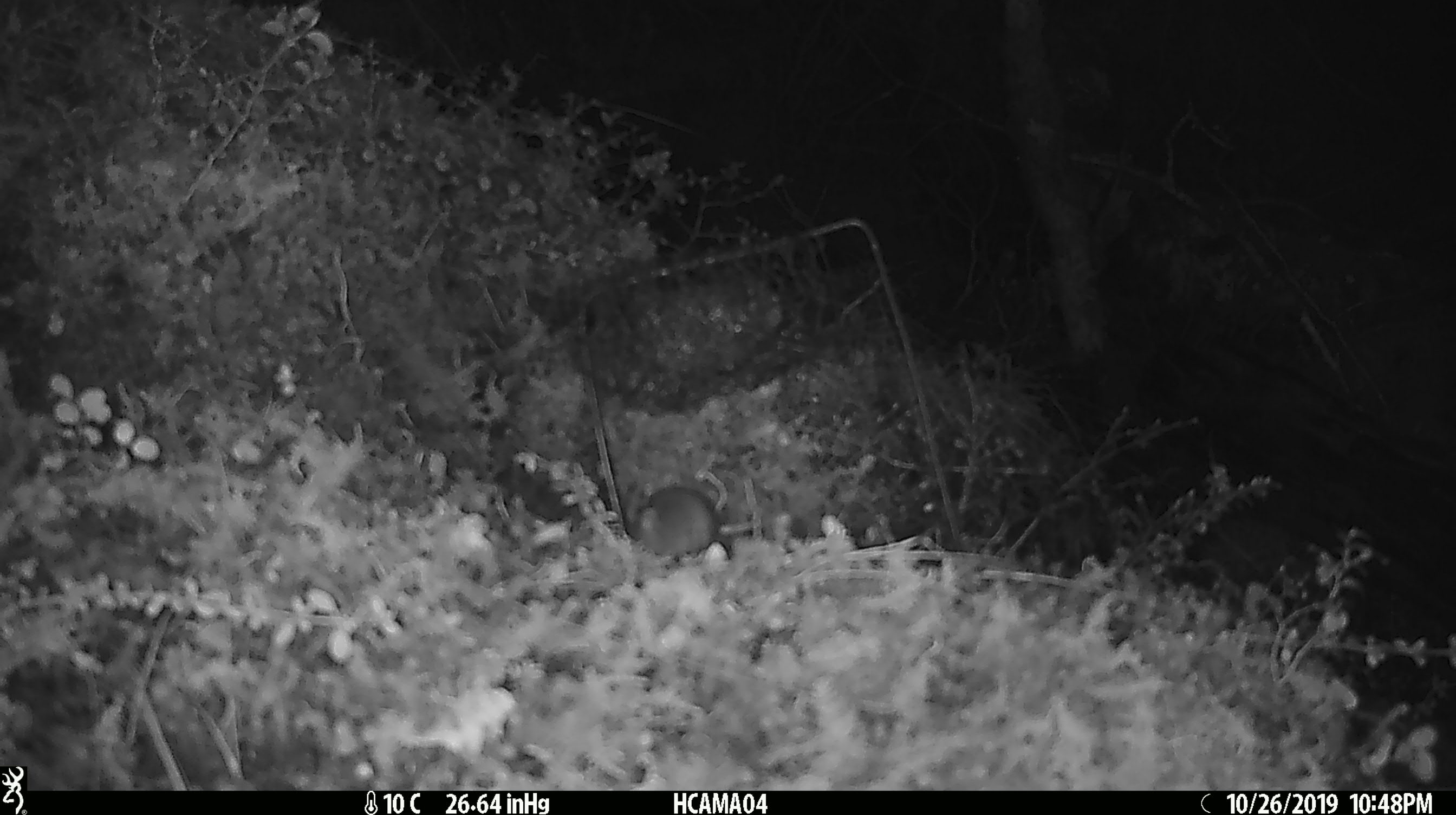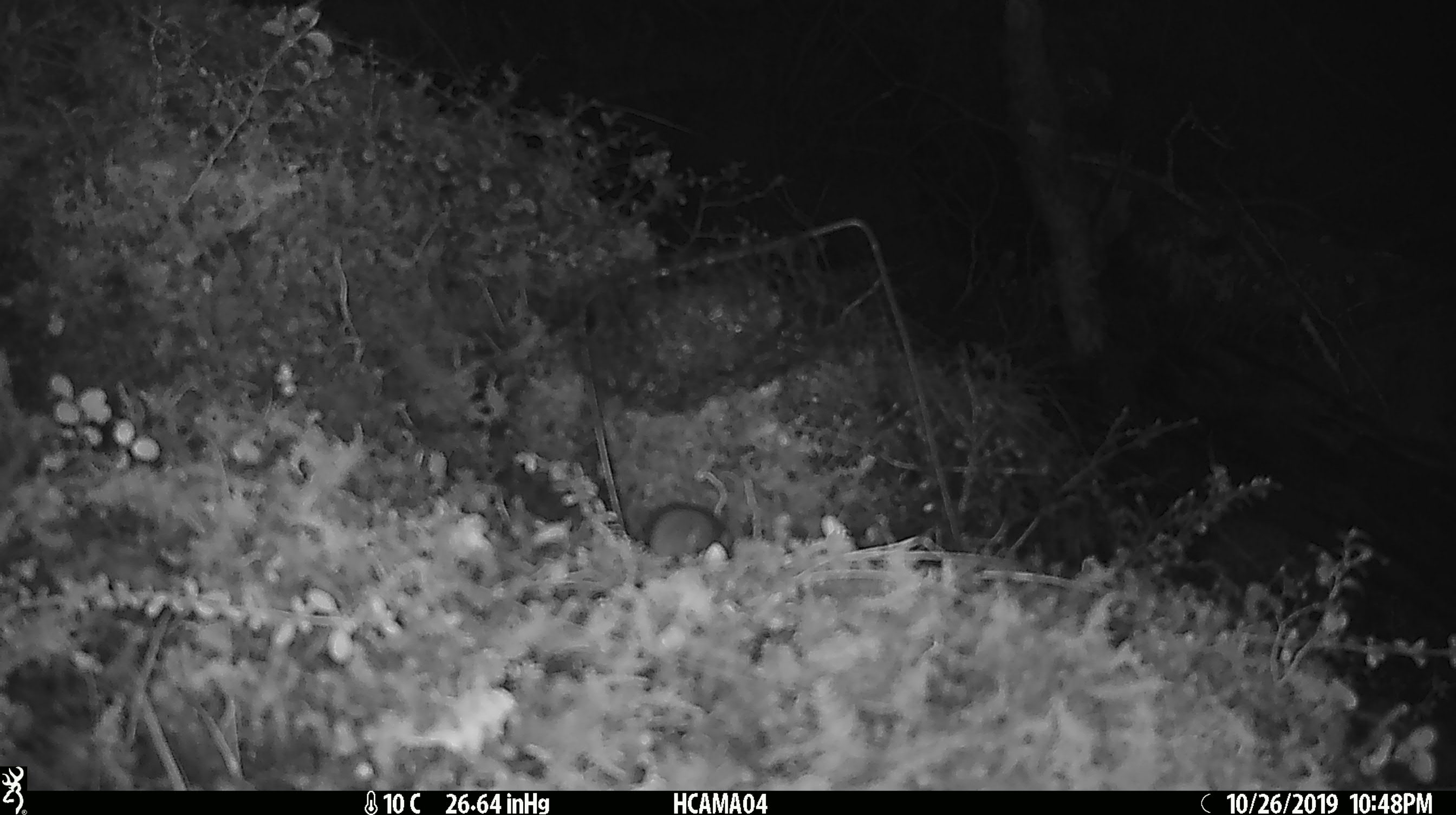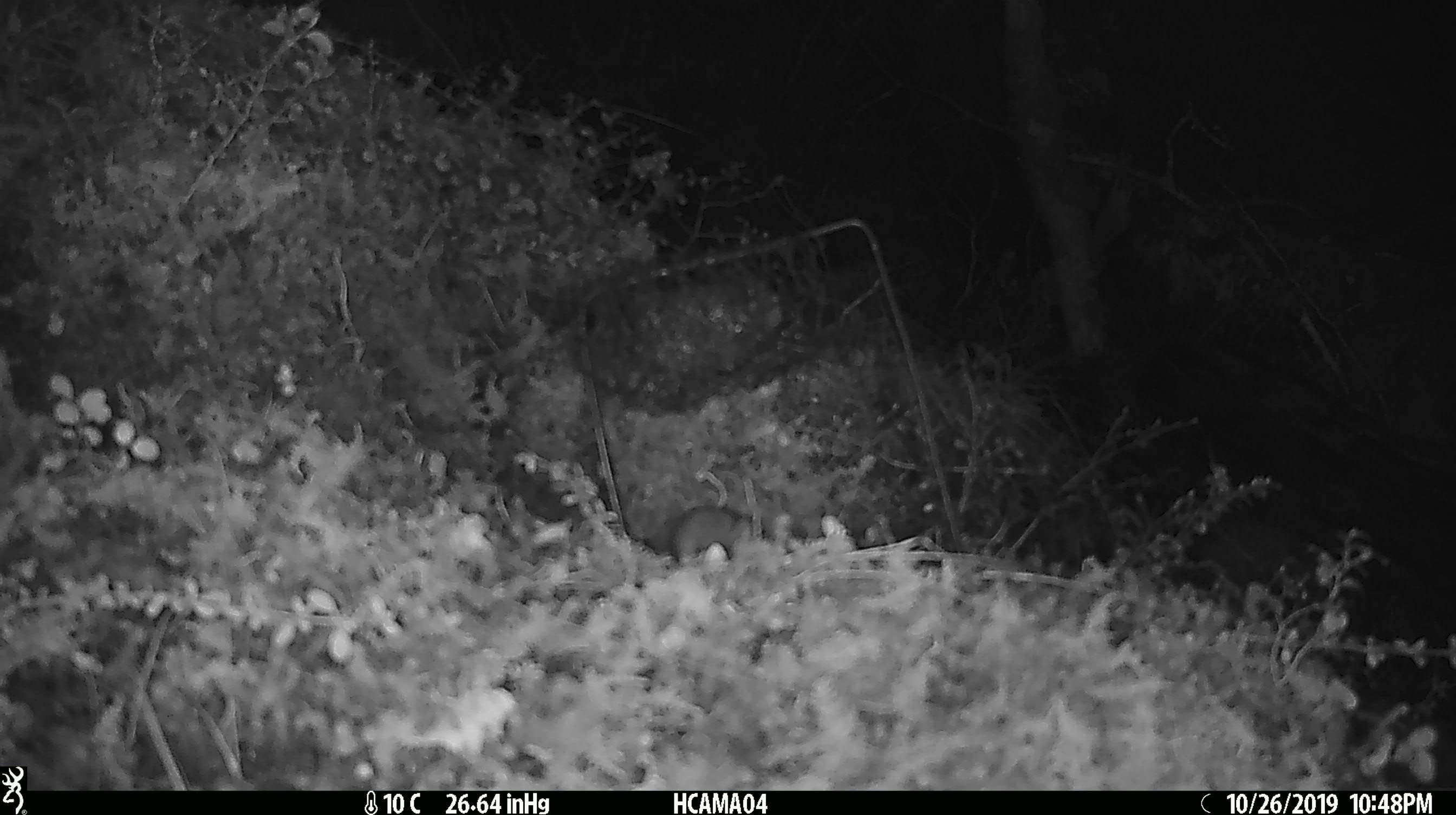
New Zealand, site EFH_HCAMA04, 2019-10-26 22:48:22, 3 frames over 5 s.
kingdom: Animalia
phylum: Chordata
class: Mammalia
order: Rodentia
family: Muridae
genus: Mus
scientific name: Mus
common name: mouse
Mouse (Mus).